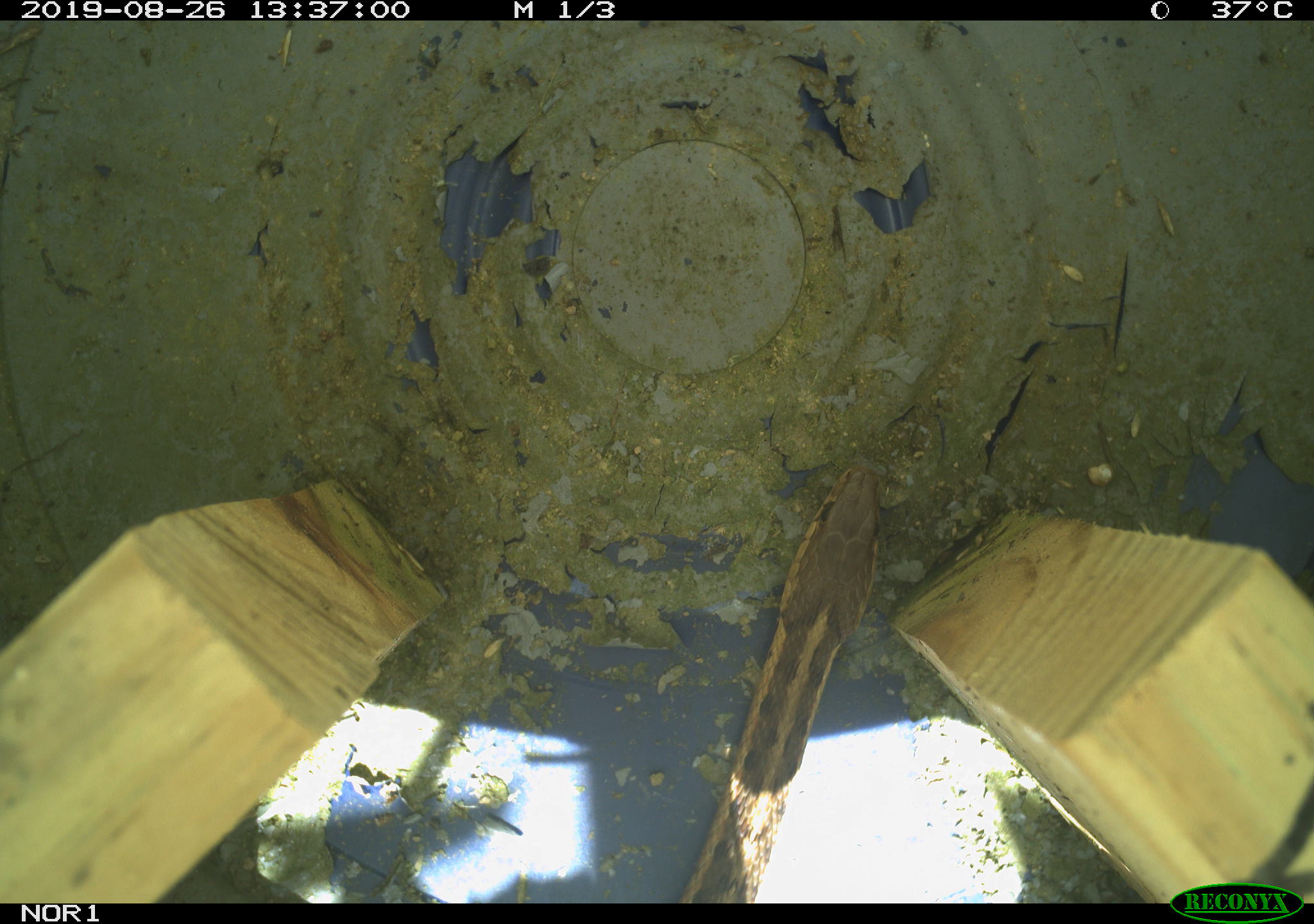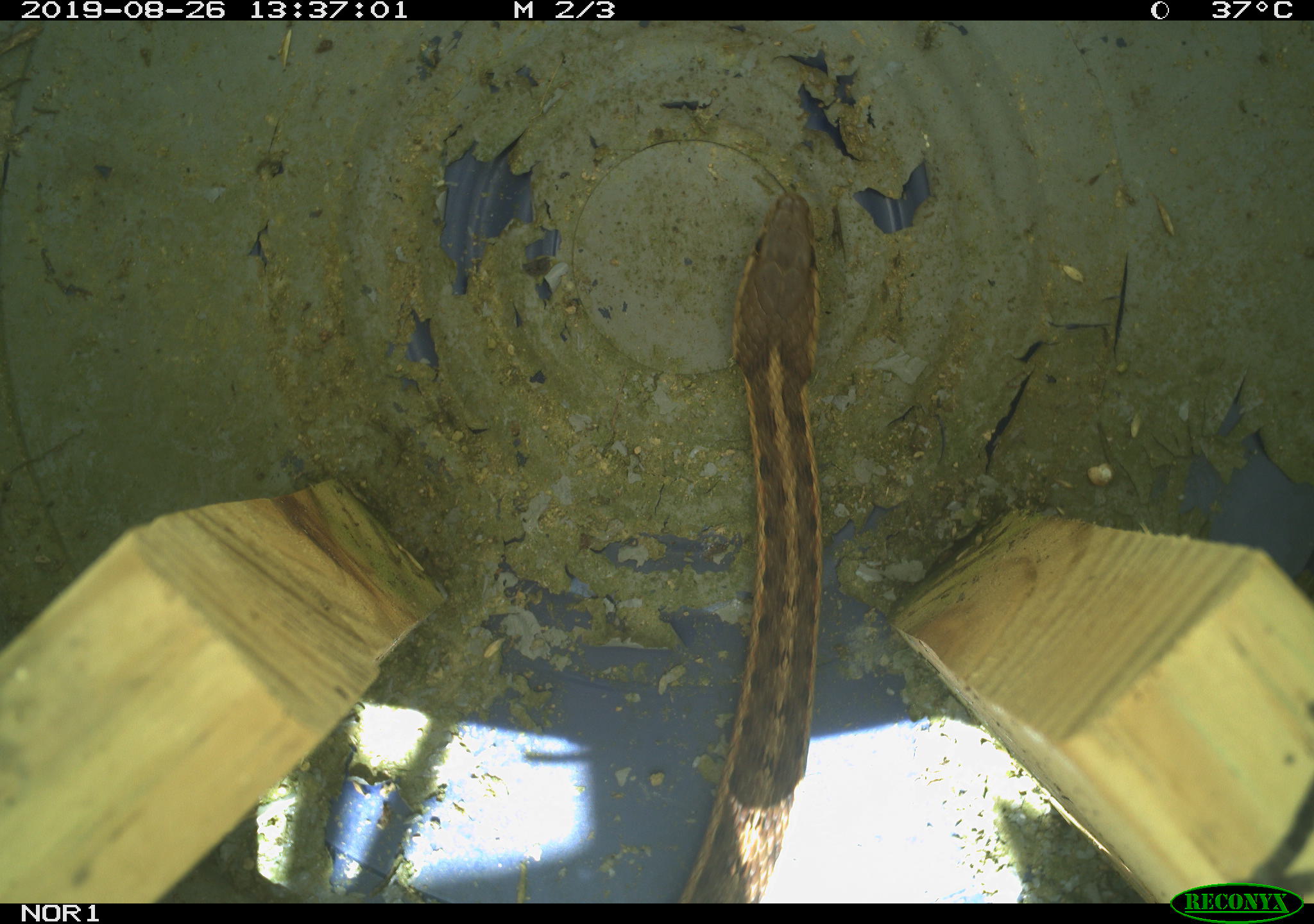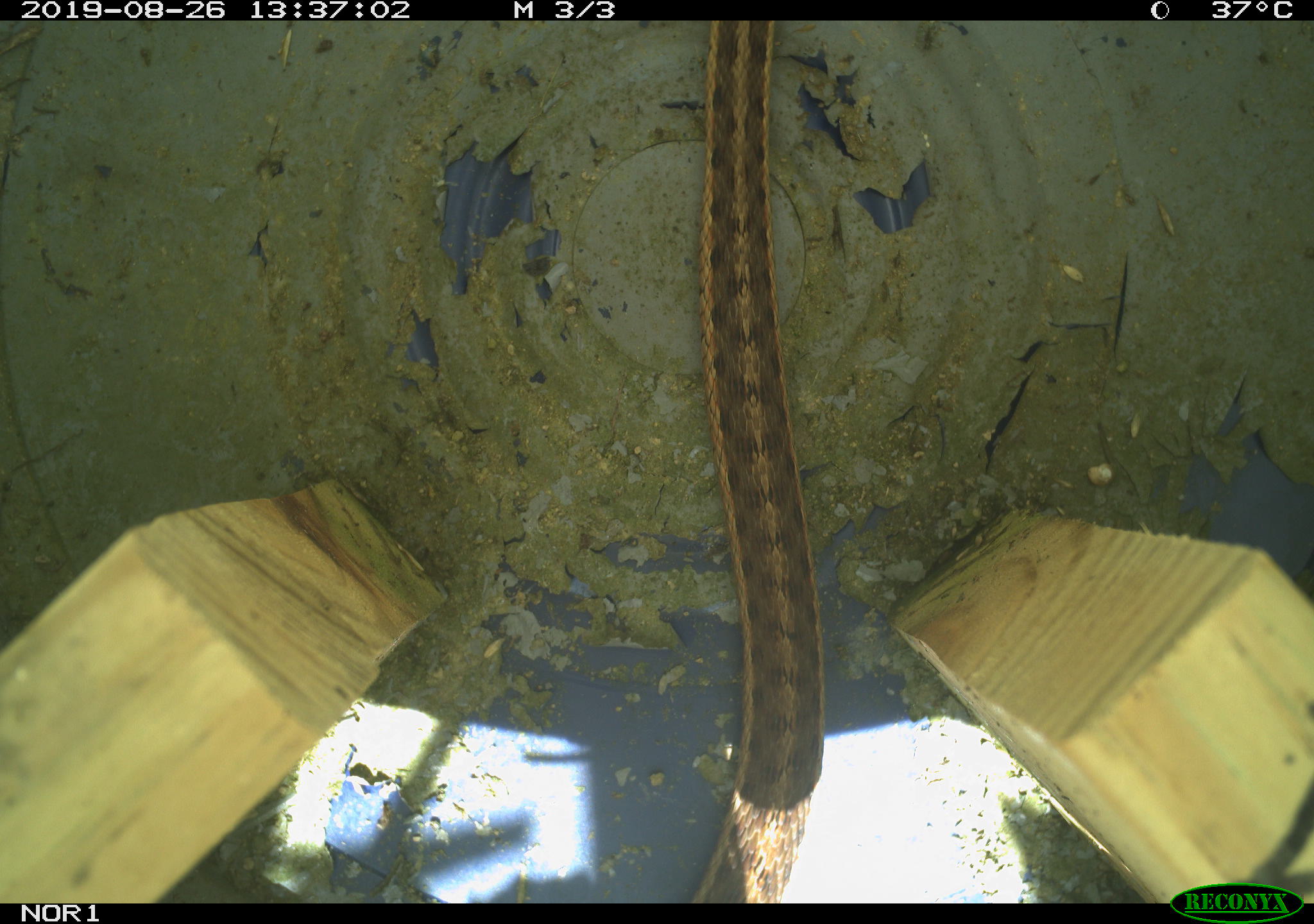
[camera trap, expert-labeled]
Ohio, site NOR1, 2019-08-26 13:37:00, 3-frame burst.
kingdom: Animalia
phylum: Chordata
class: Reptilia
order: Squamata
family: Colubridae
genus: Thamnophis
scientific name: Thamnophis sirtalis sirtalis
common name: eastern gartersnake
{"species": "eastern gartersnake (Thamnophis sirtalis sirtalis)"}